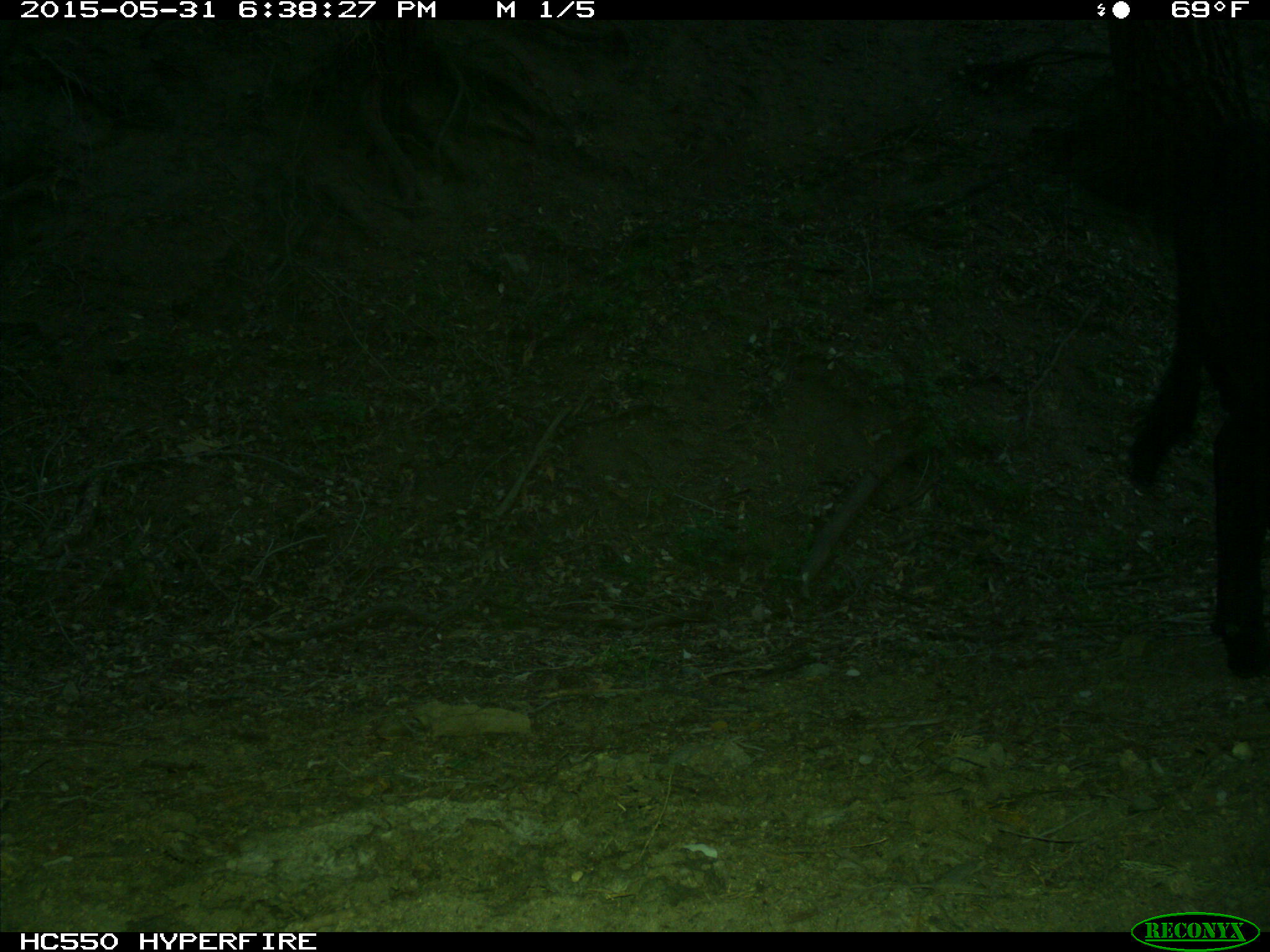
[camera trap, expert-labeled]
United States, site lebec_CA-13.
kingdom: Animalia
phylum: Chordata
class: Mammalia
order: Artiodactyla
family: Bovidae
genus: Bos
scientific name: Bos taurus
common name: domestic cow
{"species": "Bos taurus (domestic cow)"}